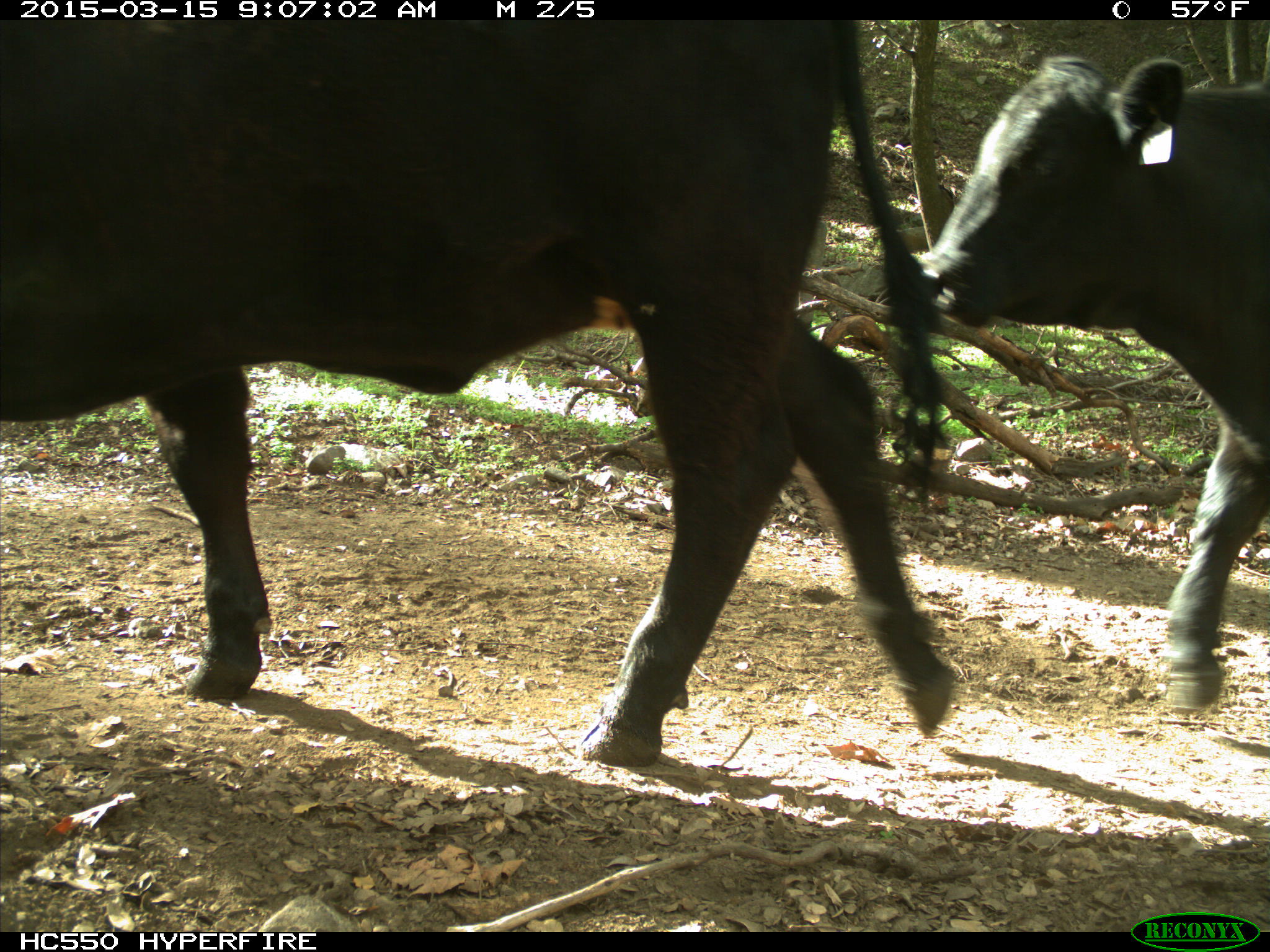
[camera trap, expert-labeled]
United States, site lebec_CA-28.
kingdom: Animalia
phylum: Chordata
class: Mammalia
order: Artiodactyla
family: Bovidae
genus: Bos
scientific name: Bos taurus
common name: domestic cow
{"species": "Bos taurus (domestic cow)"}